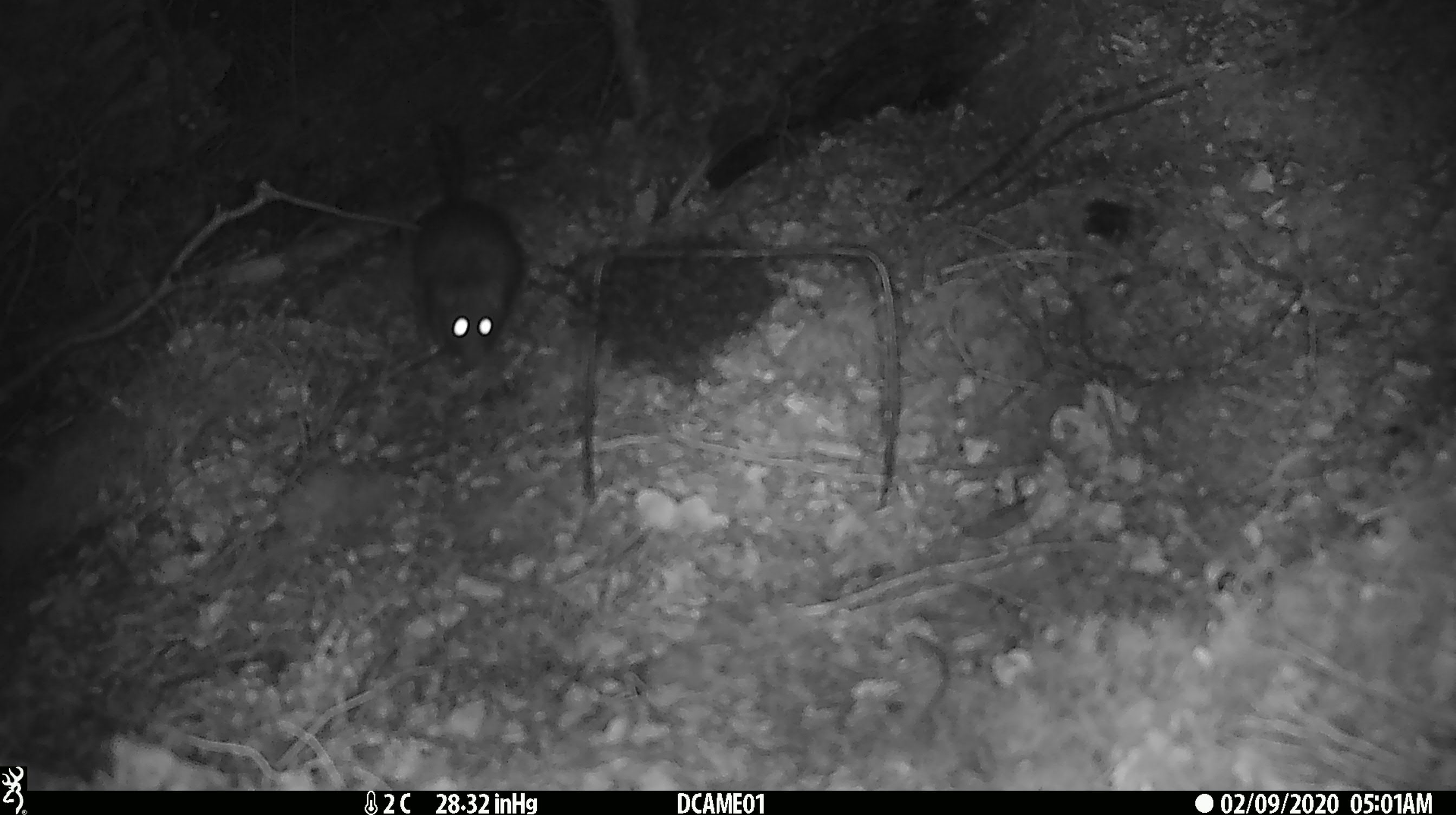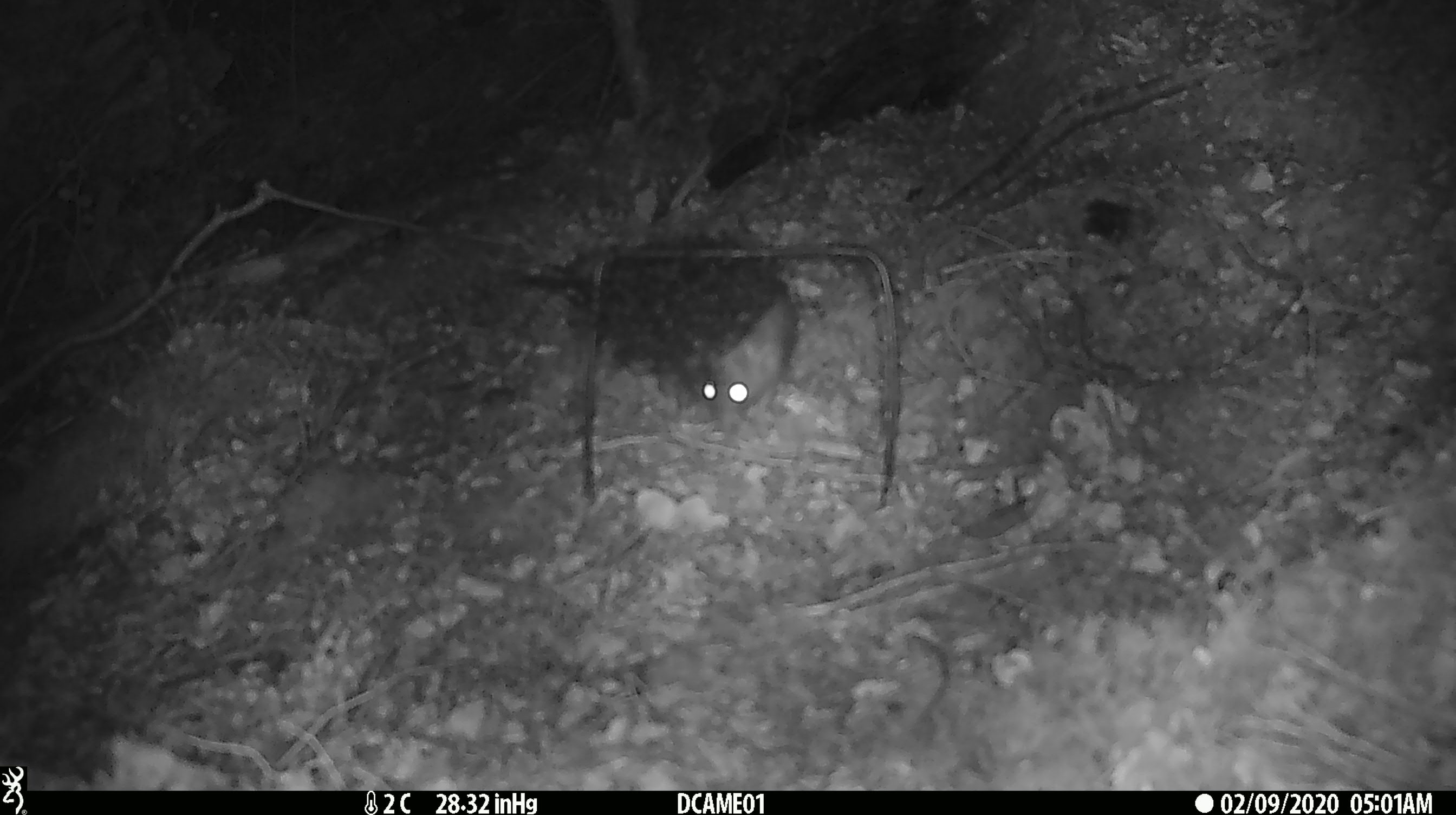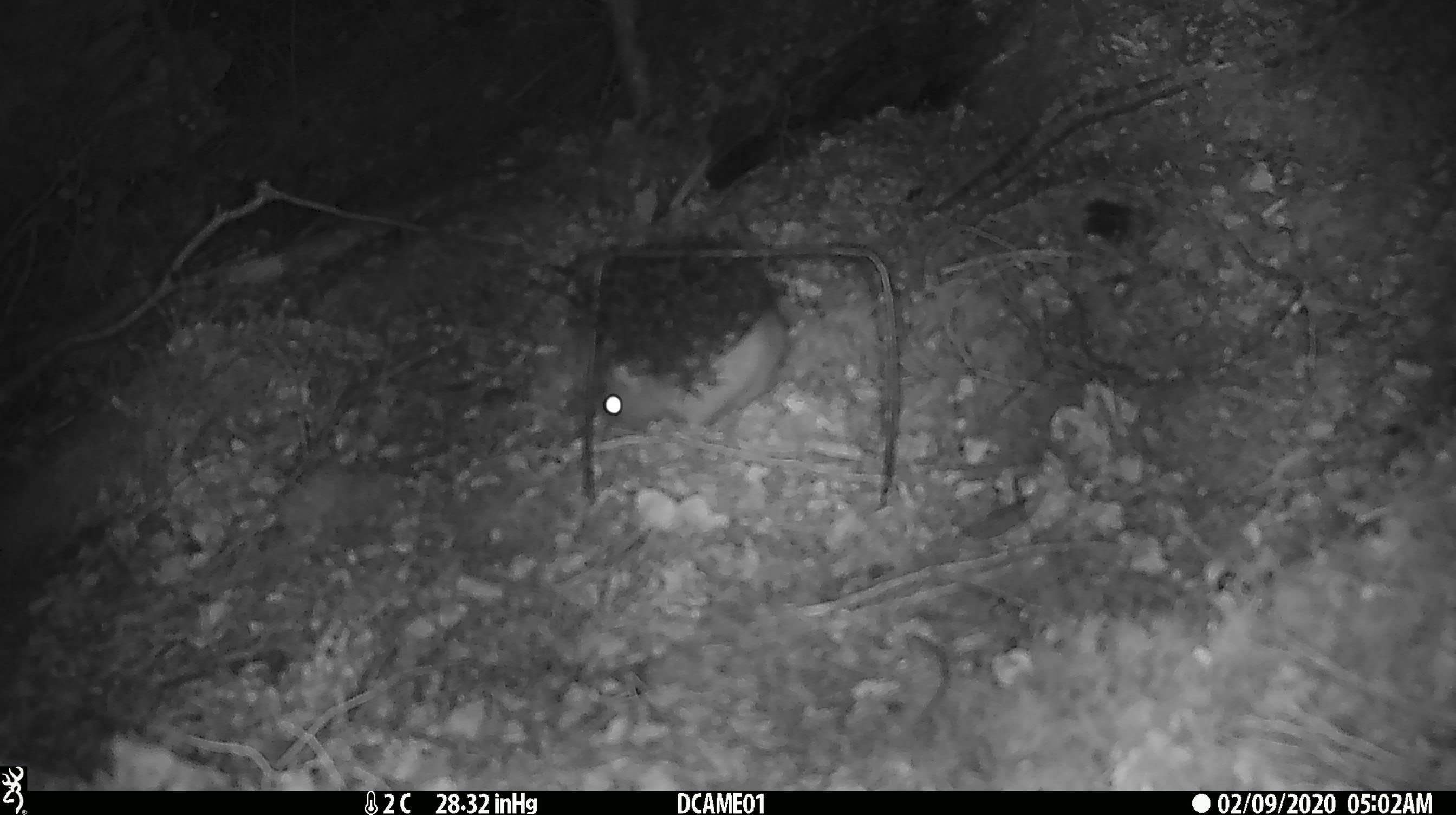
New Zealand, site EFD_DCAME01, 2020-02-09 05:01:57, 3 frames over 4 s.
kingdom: Animalia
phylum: Chordata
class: Mammalia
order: Rodentia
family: Muridae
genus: Rattus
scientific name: Rattus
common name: rat